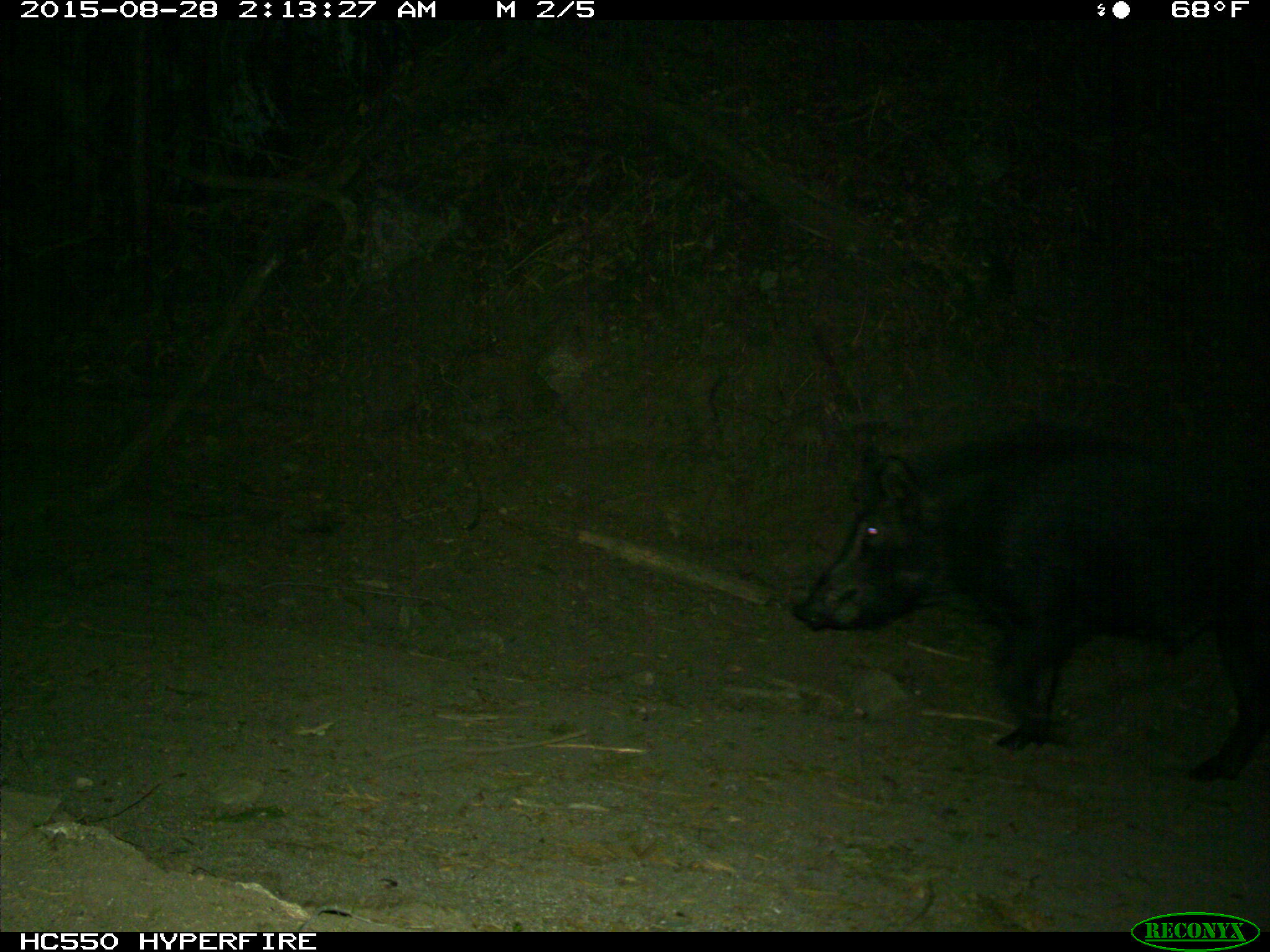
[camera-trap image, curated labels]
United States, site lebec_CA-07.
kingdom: Animalia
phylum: Chordata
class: Mammalia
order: Artiodactyla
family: Suidae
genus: Sus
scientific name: Sus scrofa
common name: wild boar